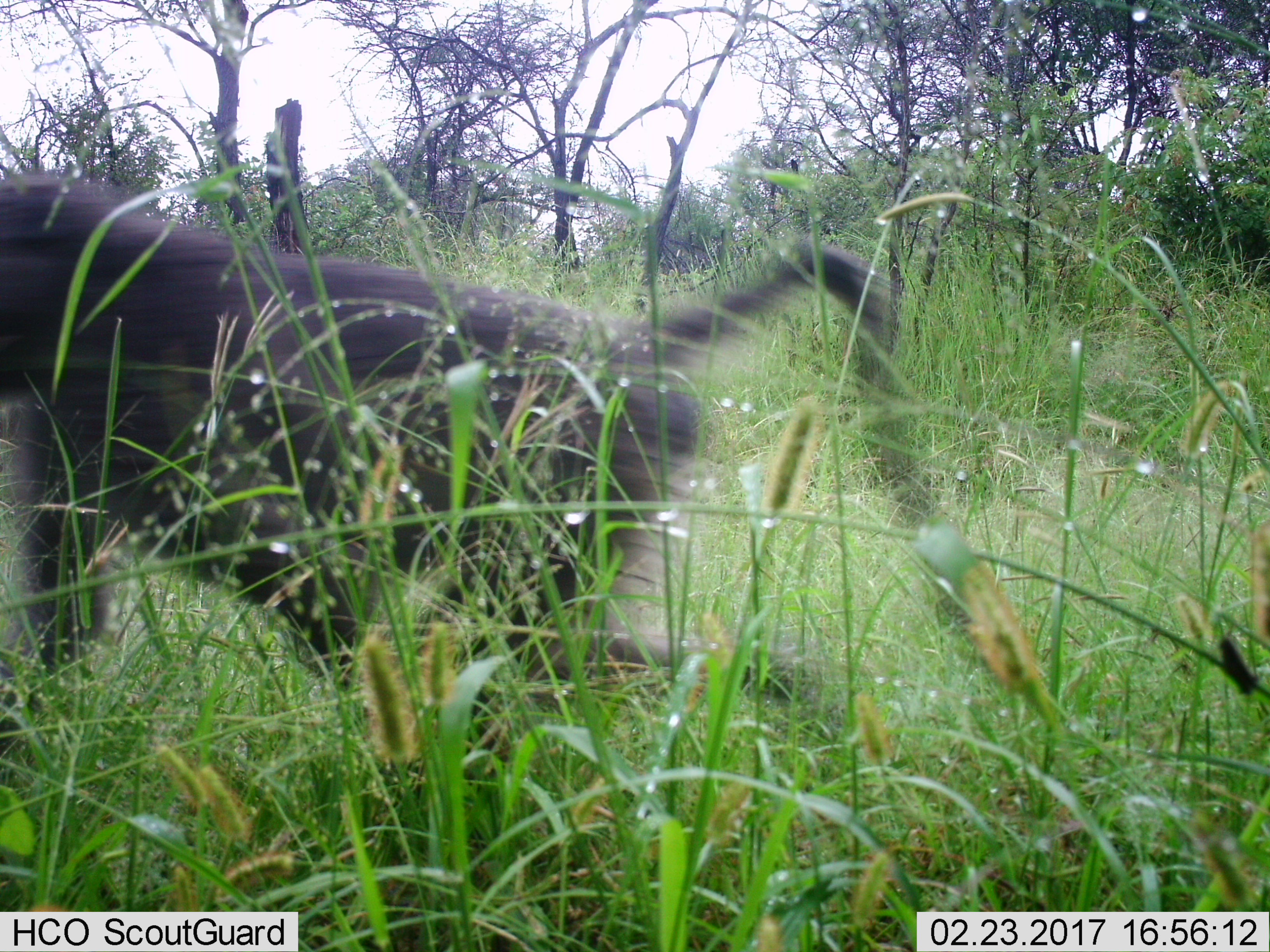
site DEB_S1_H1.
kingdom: Animalia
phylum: Chordata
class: Mammalia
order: Primates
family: Cercopithecidae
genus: Papio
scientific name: Papio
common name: baboon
Baboon (Papio), count 1. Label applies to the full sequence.